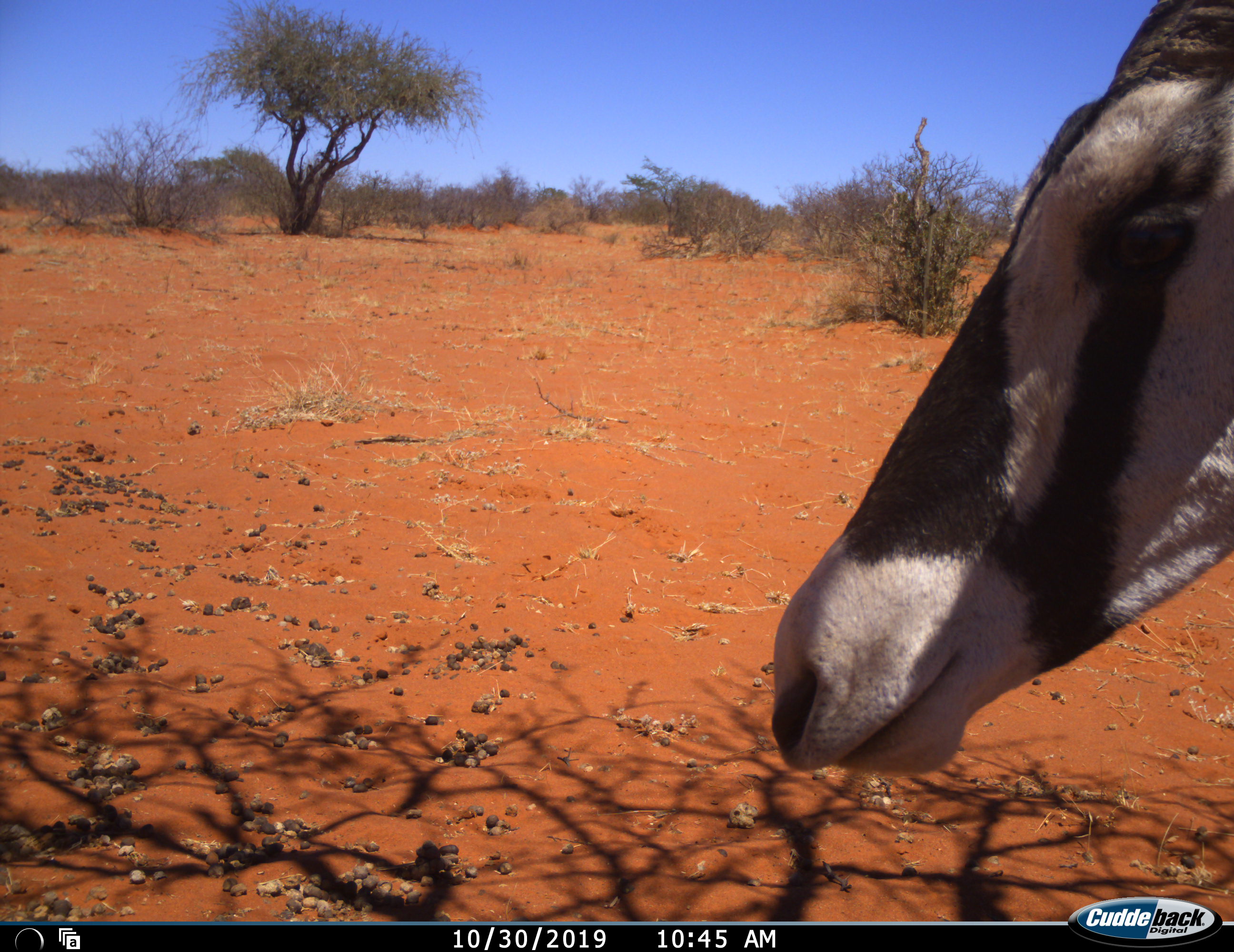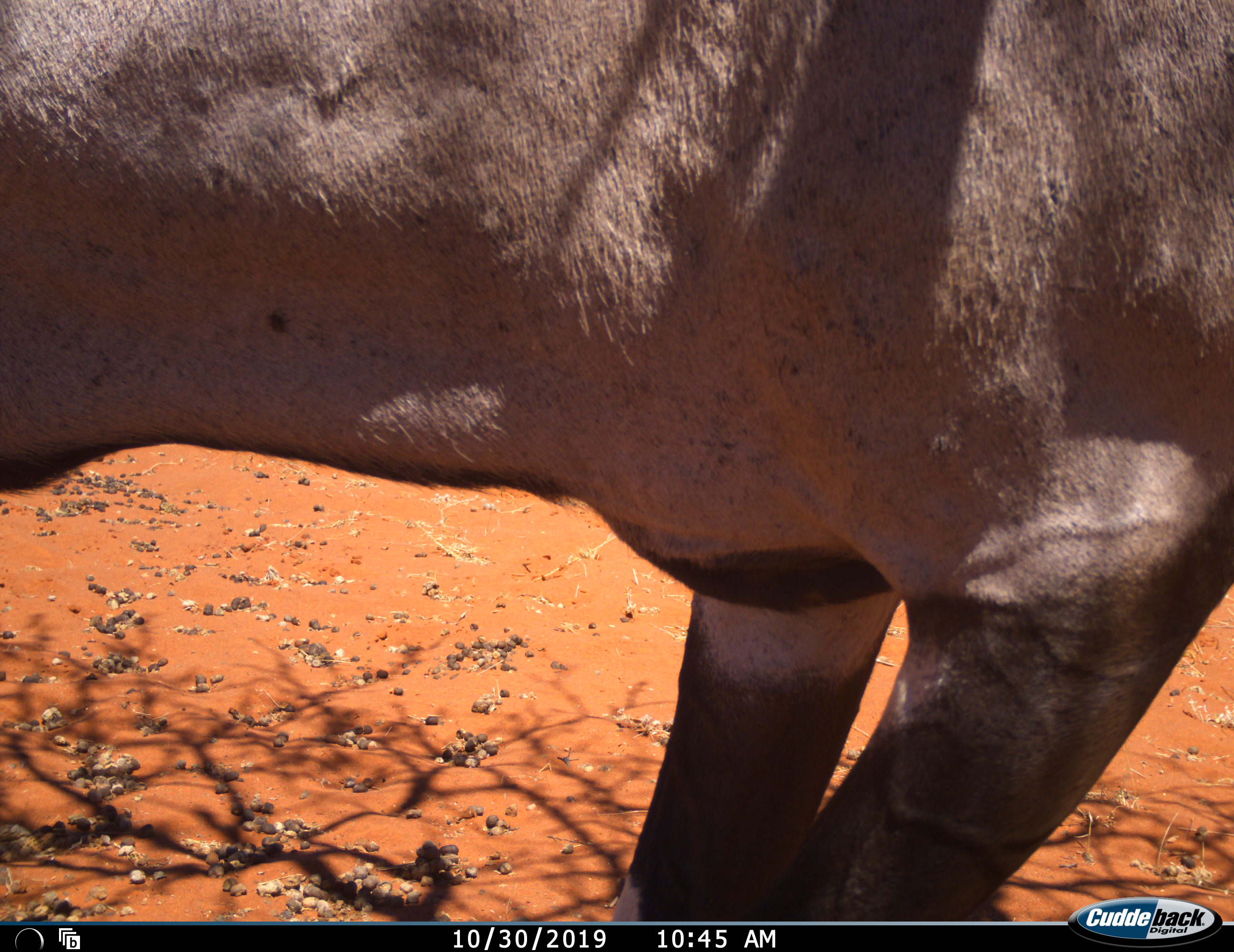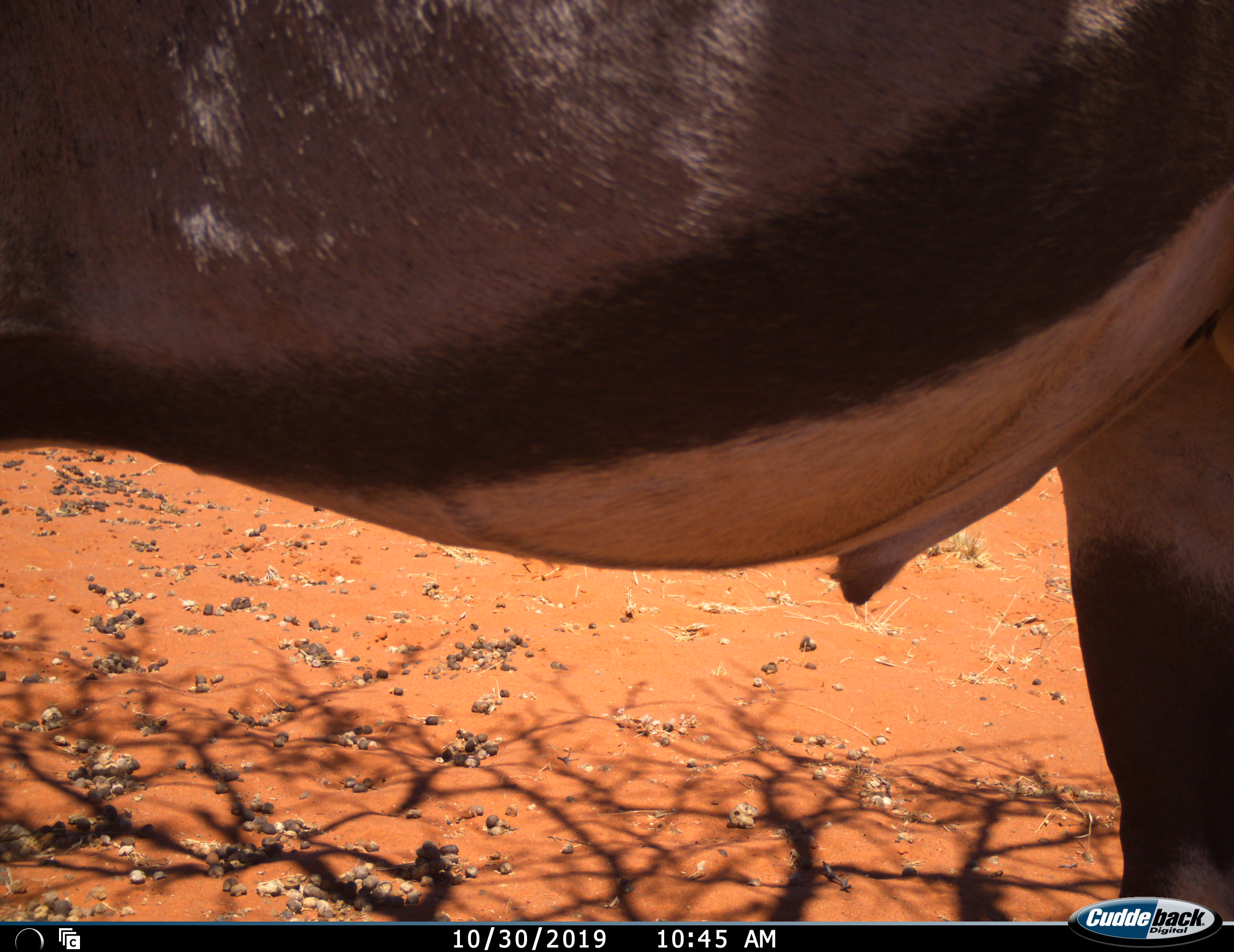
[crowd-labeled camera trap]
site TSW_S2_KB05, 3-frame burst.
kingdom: Animalia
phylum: Chordata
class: Mammalia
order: Artiodactyla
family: Bovidae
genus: Oryx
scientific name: Oryx gazella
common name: gemsbok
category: oryx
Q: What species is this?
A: Oryx (gemsbok) (Oryx gazella).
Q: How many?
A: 1.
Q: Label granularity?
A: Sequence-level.